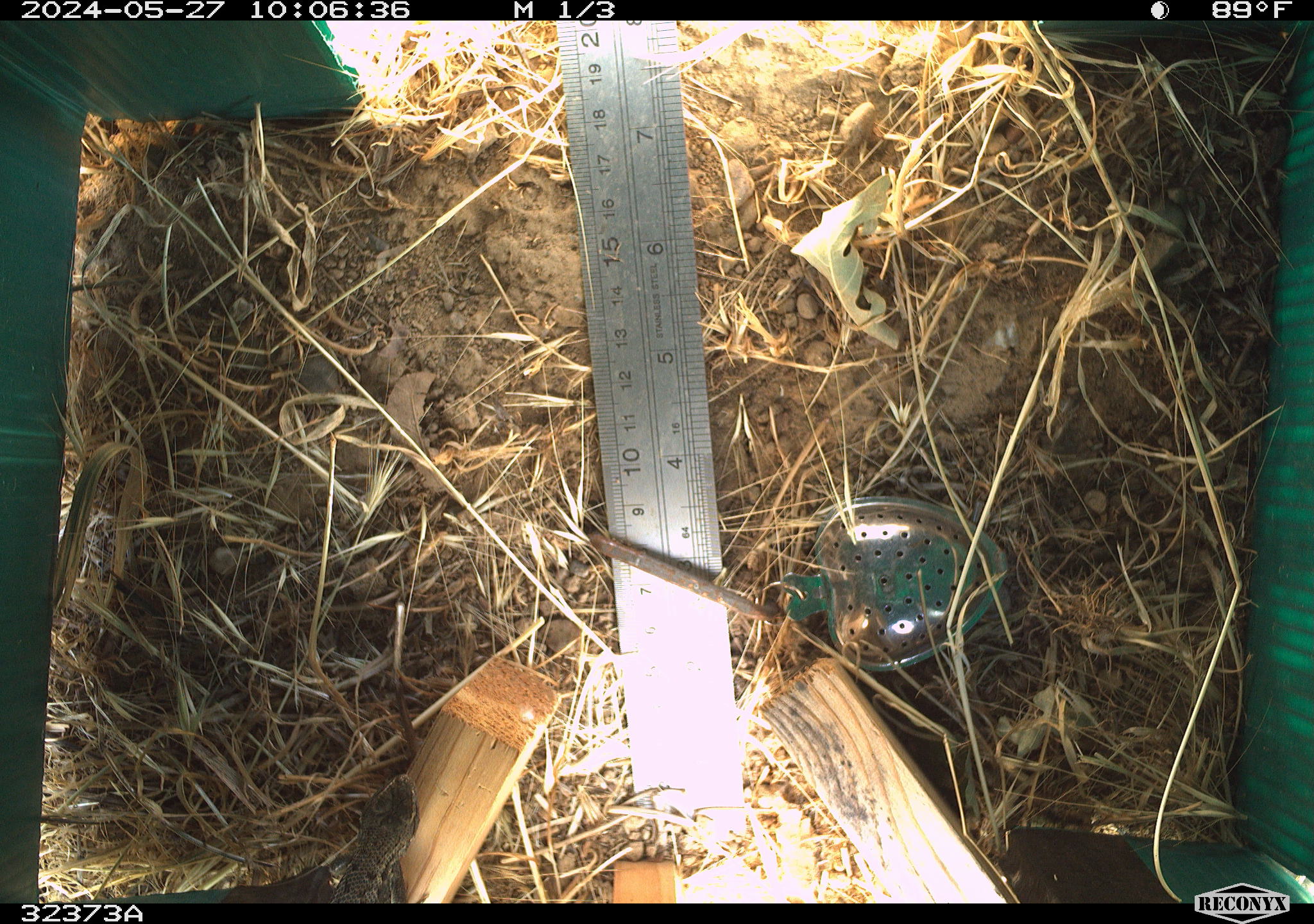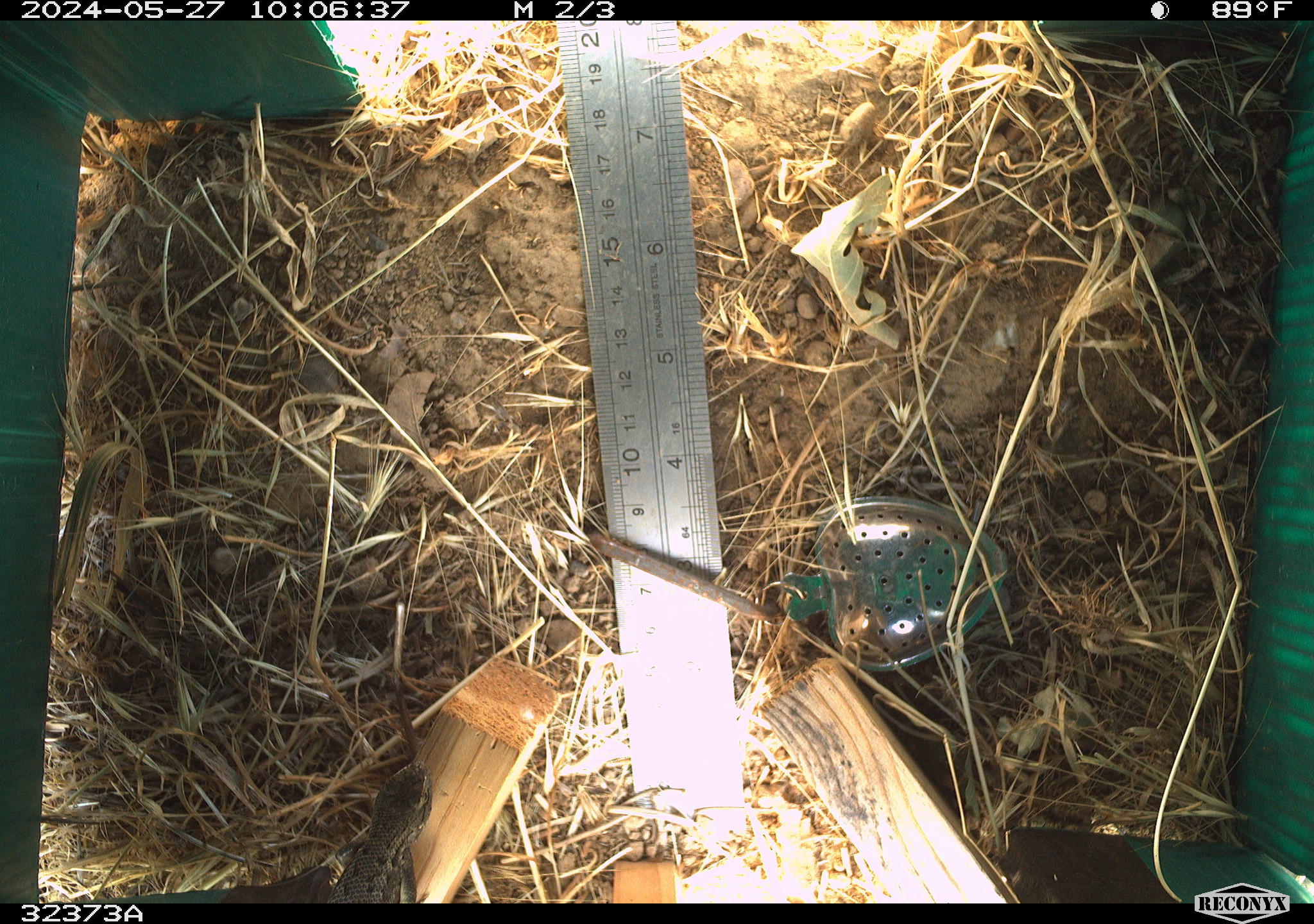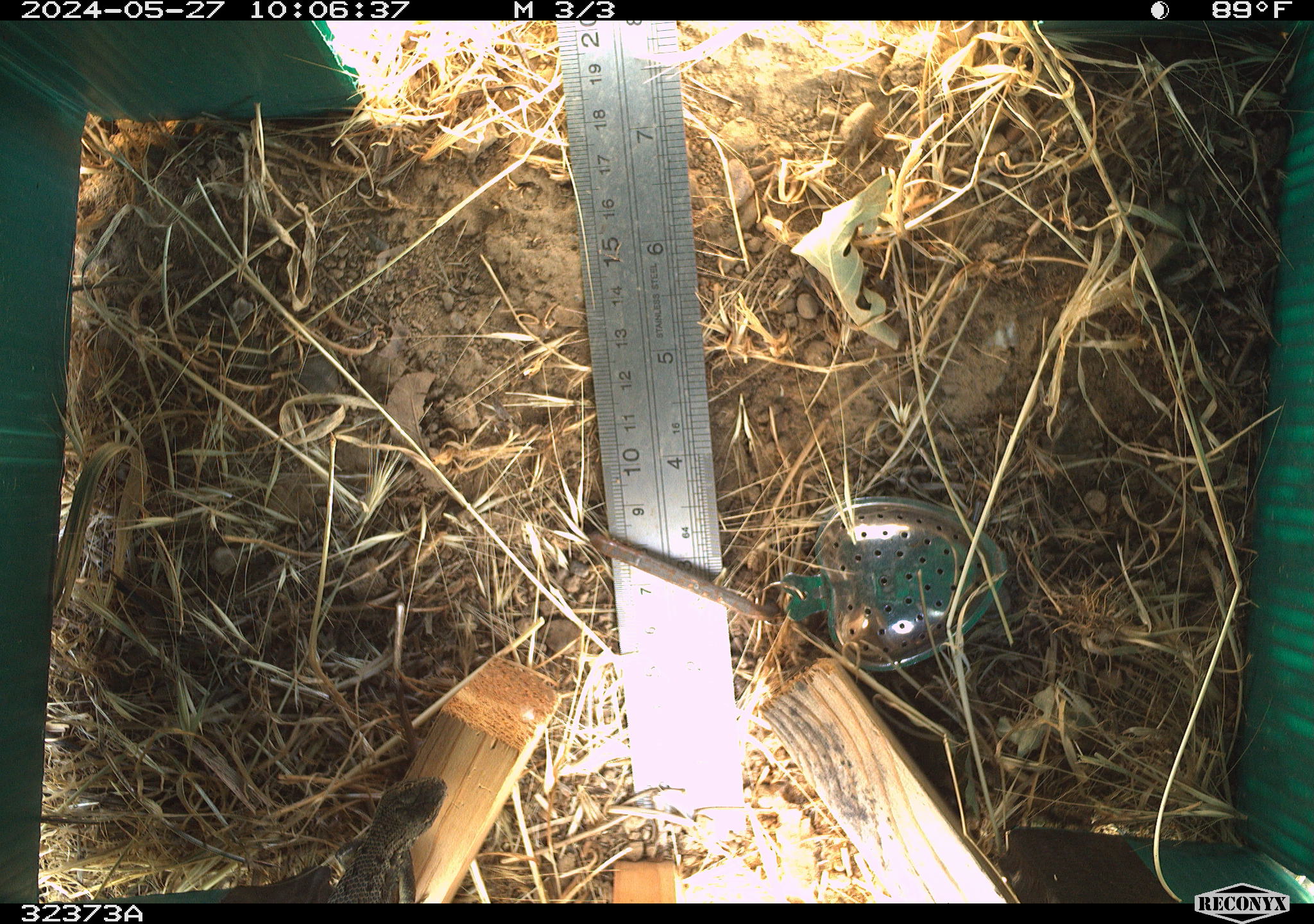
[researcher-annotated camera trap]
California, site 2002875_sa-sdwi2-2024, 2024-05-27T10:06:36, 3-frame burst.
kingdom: Animalia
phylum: Chordata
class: Reptilia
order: Squamata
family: Phrynosomatidae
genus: Sceloporus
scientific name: Sceloporus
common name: spiny lizards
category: sceloporus species